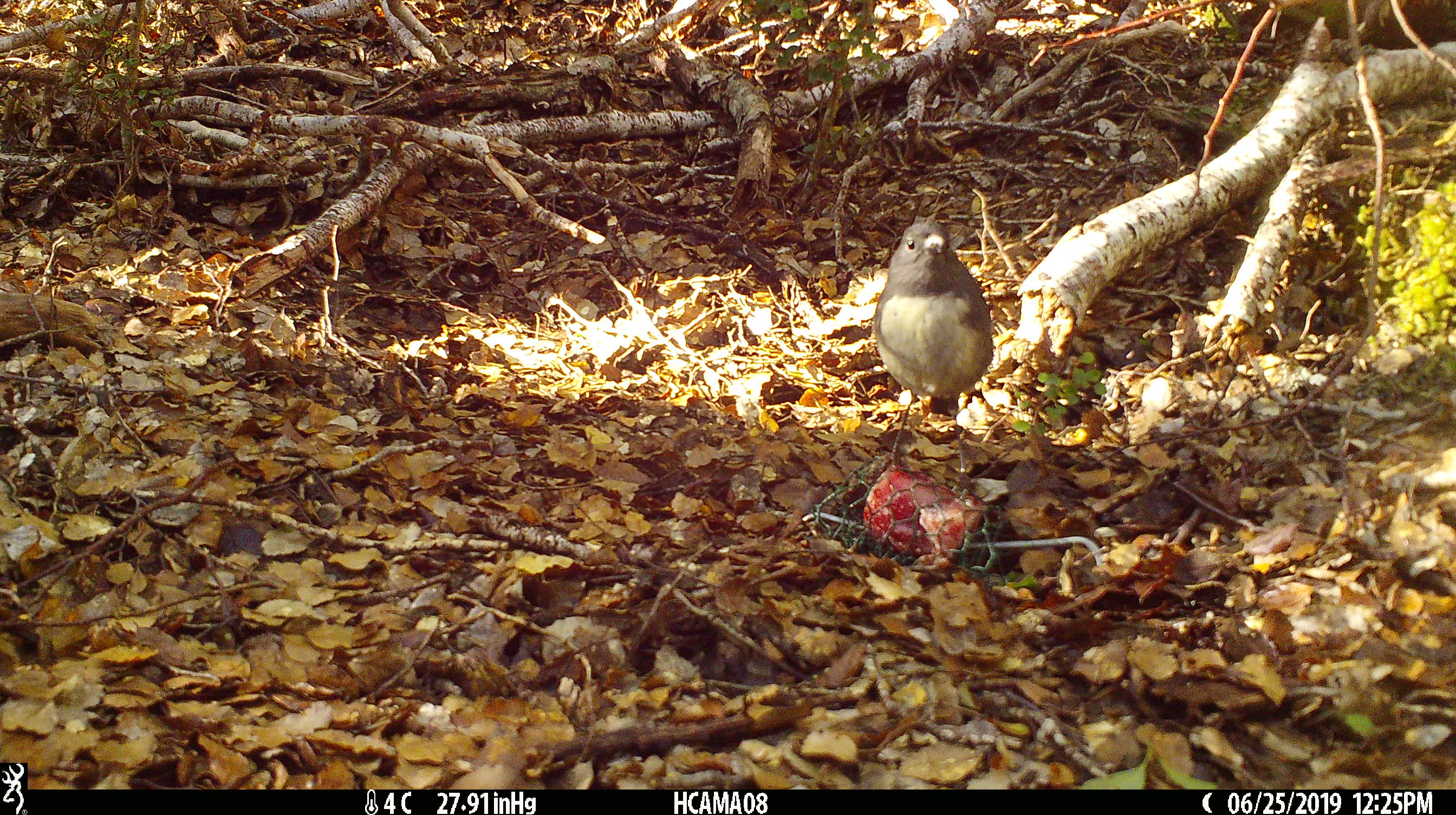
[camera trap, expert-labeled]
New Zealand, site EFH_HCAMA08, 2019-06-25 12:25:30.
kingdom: Animalia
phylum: Chordata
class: Aves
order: Passeriformes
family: Petroicidae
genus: Petroica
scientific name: Petroica australis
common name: new zealand robin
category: robin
Robin (new zealand robin) (Petroica australis).